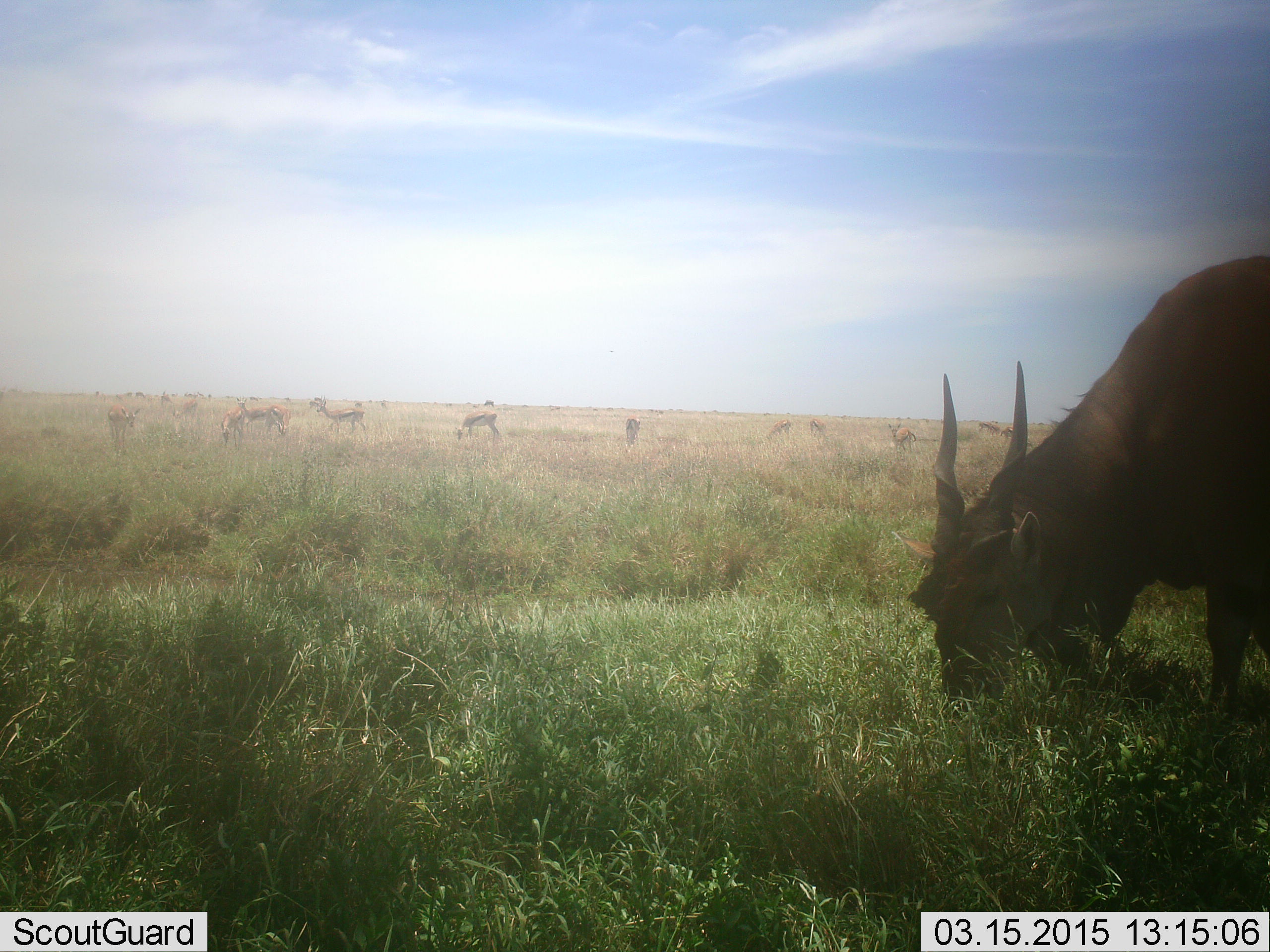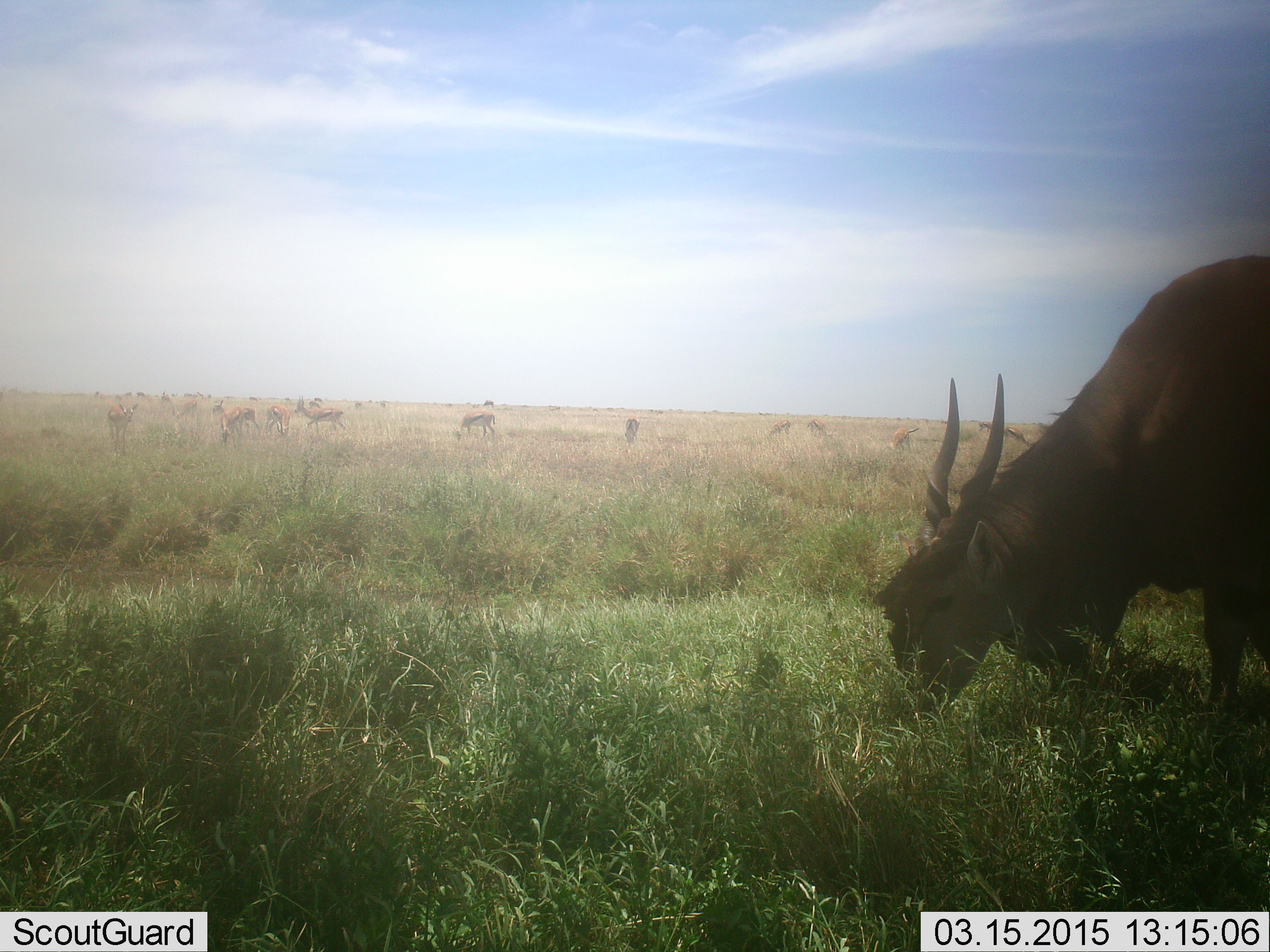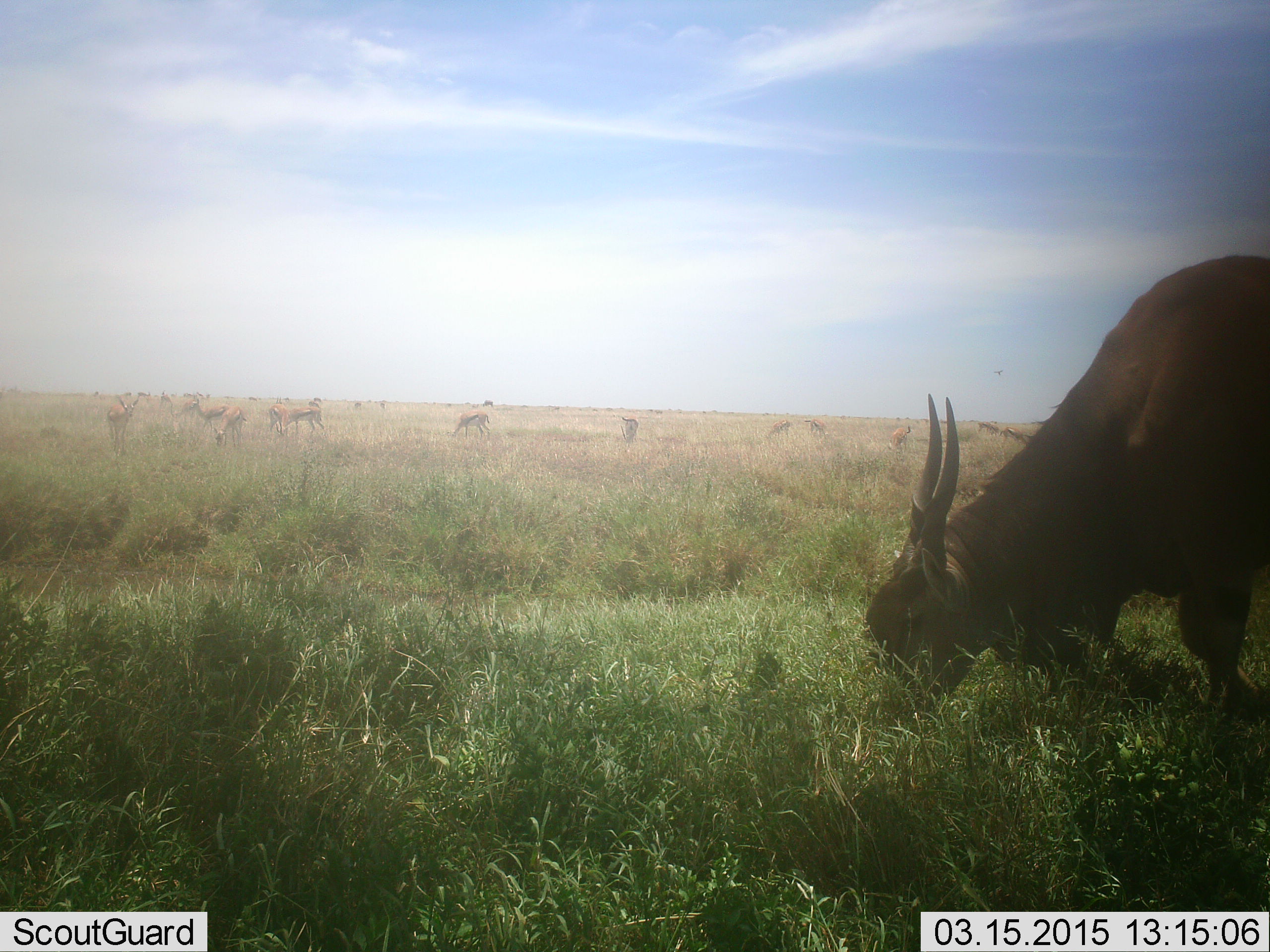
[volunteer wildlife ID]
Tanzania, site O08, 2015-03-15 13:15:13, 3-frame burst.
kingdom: Animalia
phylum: Chordata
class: Mammalia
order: Artiodactyla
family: Bovidae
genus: Tragelaphus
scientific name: Tragelaphus oryx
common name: eland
Eland (Tragelaphus oryx), count 1. Behavior (volunteer vote fractions): standing 15%, resting 0%, moving 8%, interacting 0%. Young present (vote fraction): 0%. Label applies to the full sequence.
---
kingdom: Animalia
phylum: Chordata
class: Mammalia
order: Artiodactyla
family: Bovidae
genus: Eudorcas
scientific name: Eudorcas thomsonii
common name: thomson's gazelle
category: gazellethomsons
Gazellethomsons (thomson's gazelle) (Eudorcas thomsonii), count 11-50. Behavior (volunteer vote fractions): standing 40%, resting 0%, moving 70%, interacting 0%. Young present (vote fraction): 0%. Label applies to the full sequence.